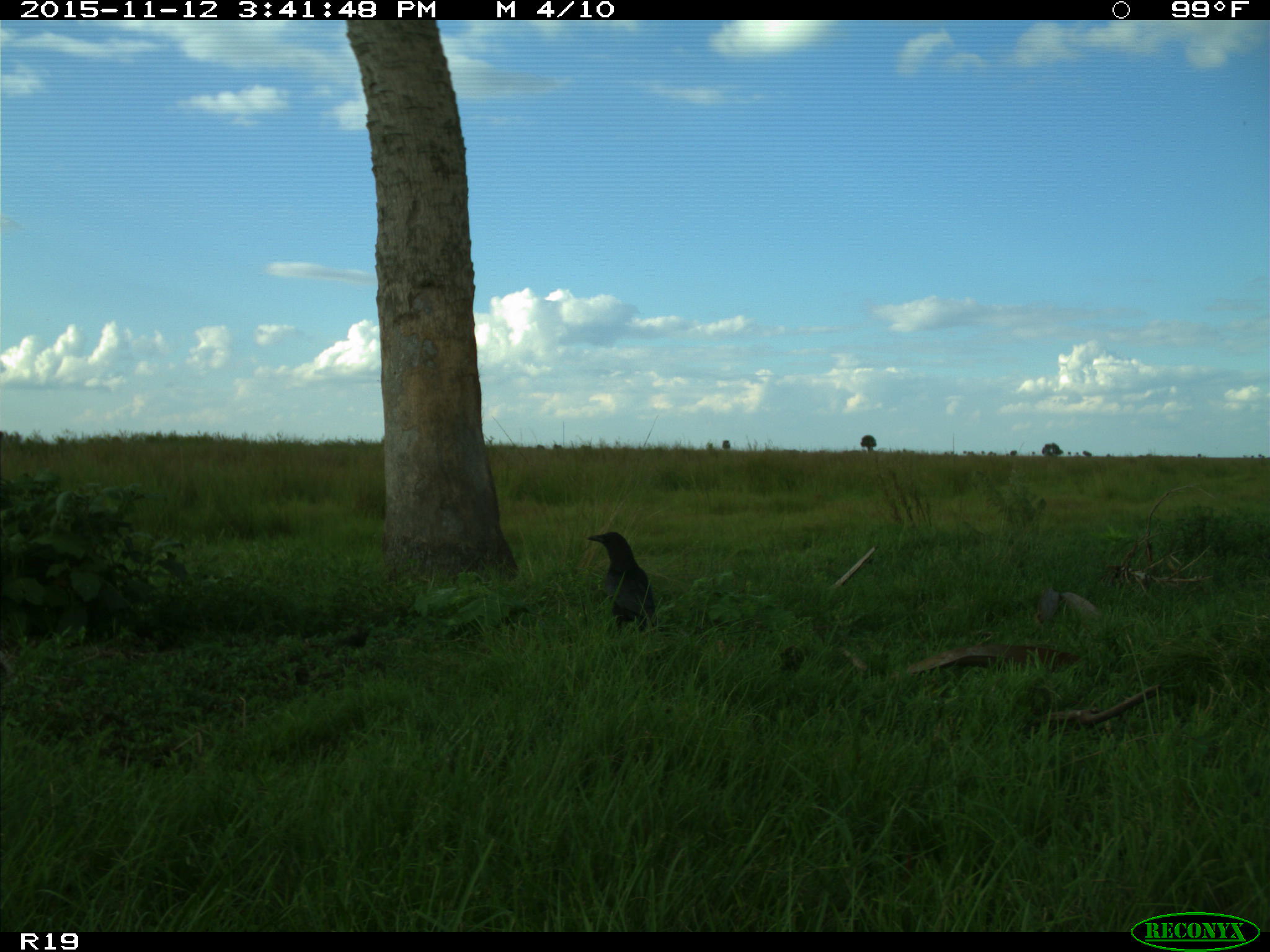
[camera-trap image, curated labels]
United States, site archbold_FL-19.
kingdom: Animalia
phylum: Chordata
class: Aves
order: Passeriformes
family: Corvidae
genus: Corvus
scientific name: Corvus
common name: crows and ravens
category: unidentified corvus